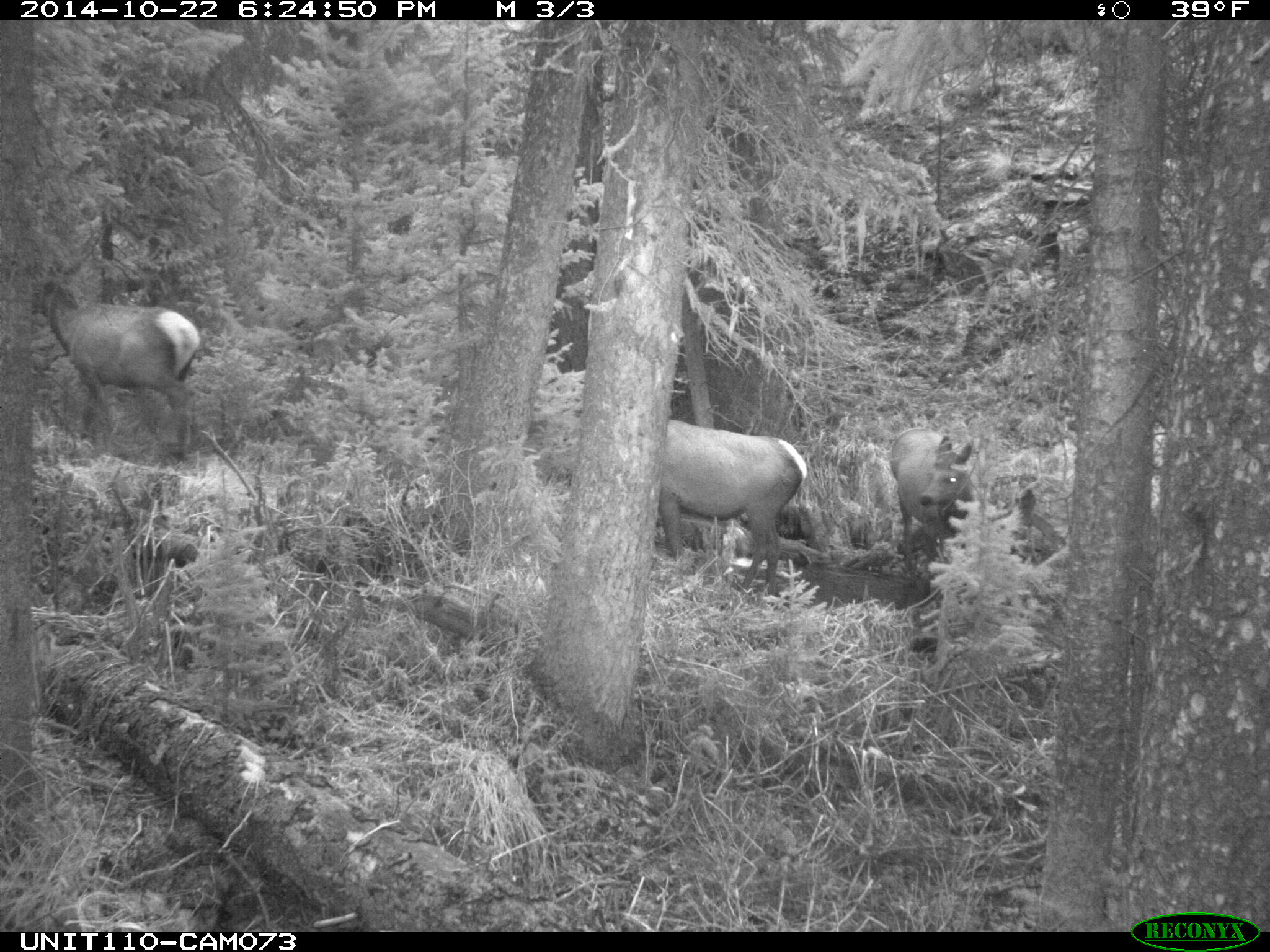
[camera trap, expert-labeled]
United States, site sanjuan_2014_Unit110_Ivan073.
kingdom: Animalia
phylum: Chordata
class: Mammalia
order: Artiodactyla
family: Cervidae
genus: Cervus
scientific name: Cervus elaphus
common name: red deer